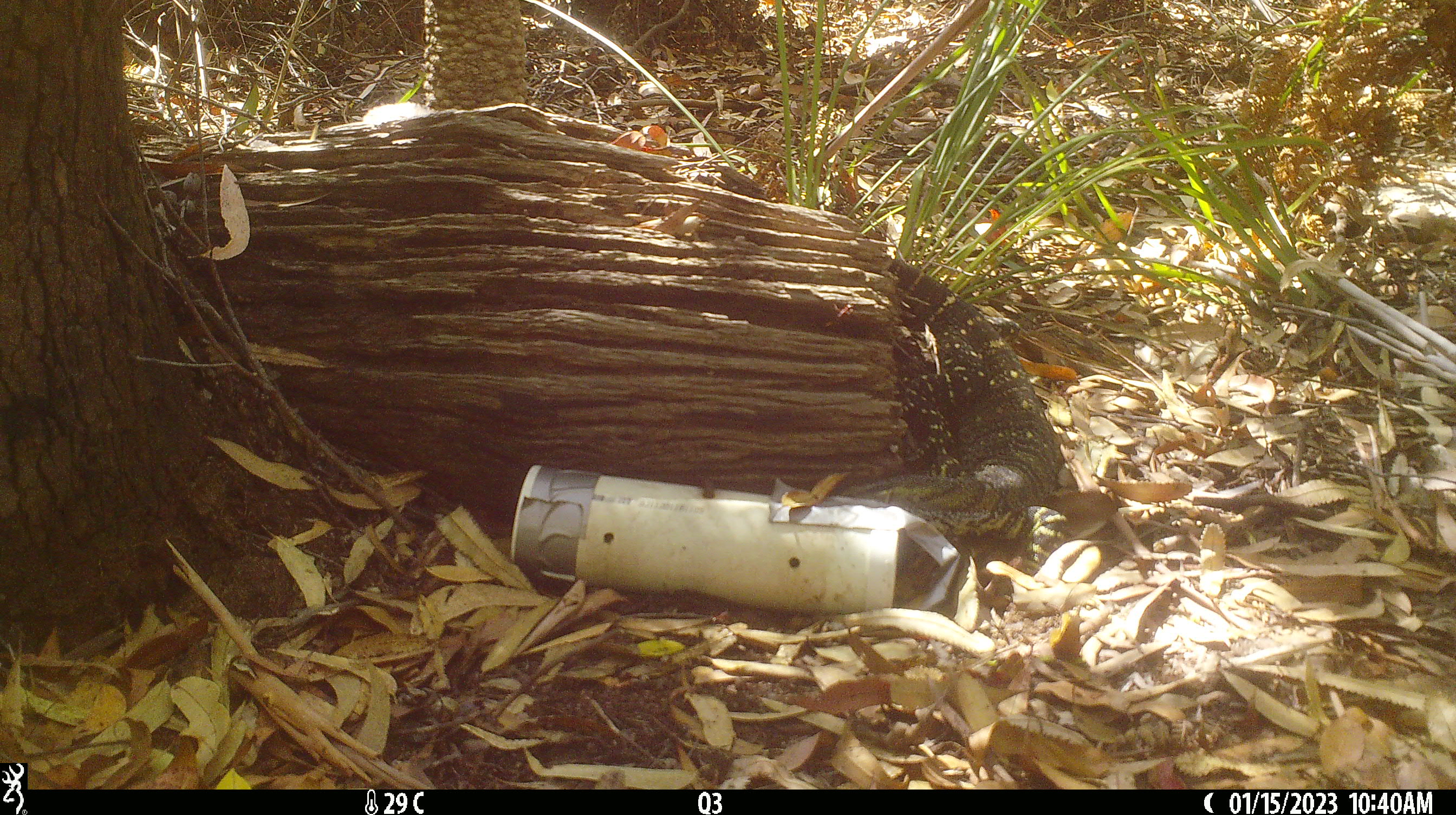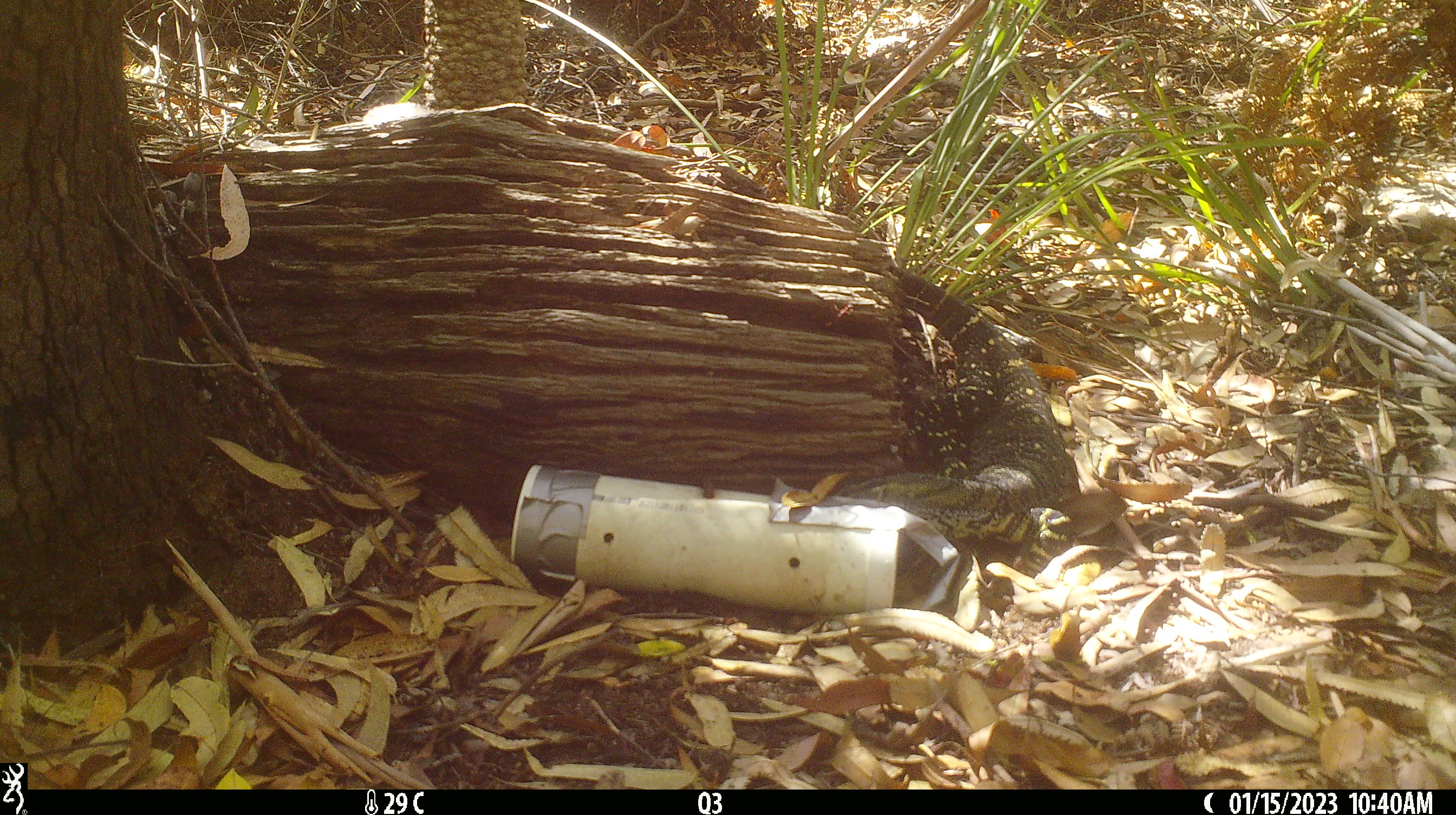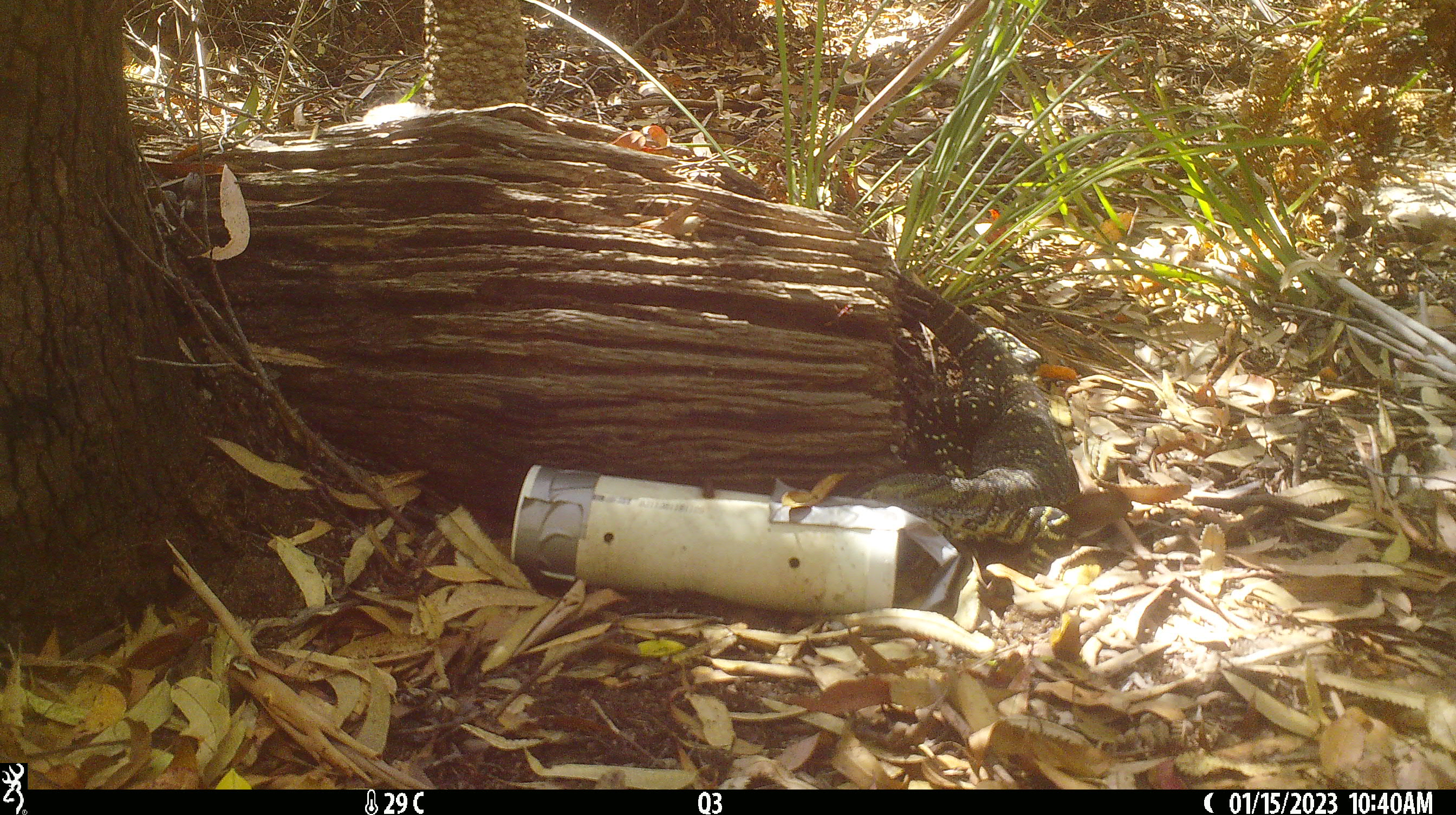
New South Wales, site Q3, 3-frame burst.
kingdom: Animalia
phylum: Chordata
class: Reptilia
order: Squamata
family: Varanidae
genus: Varanus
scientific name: Varanus varius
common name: lace monitor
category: goanna